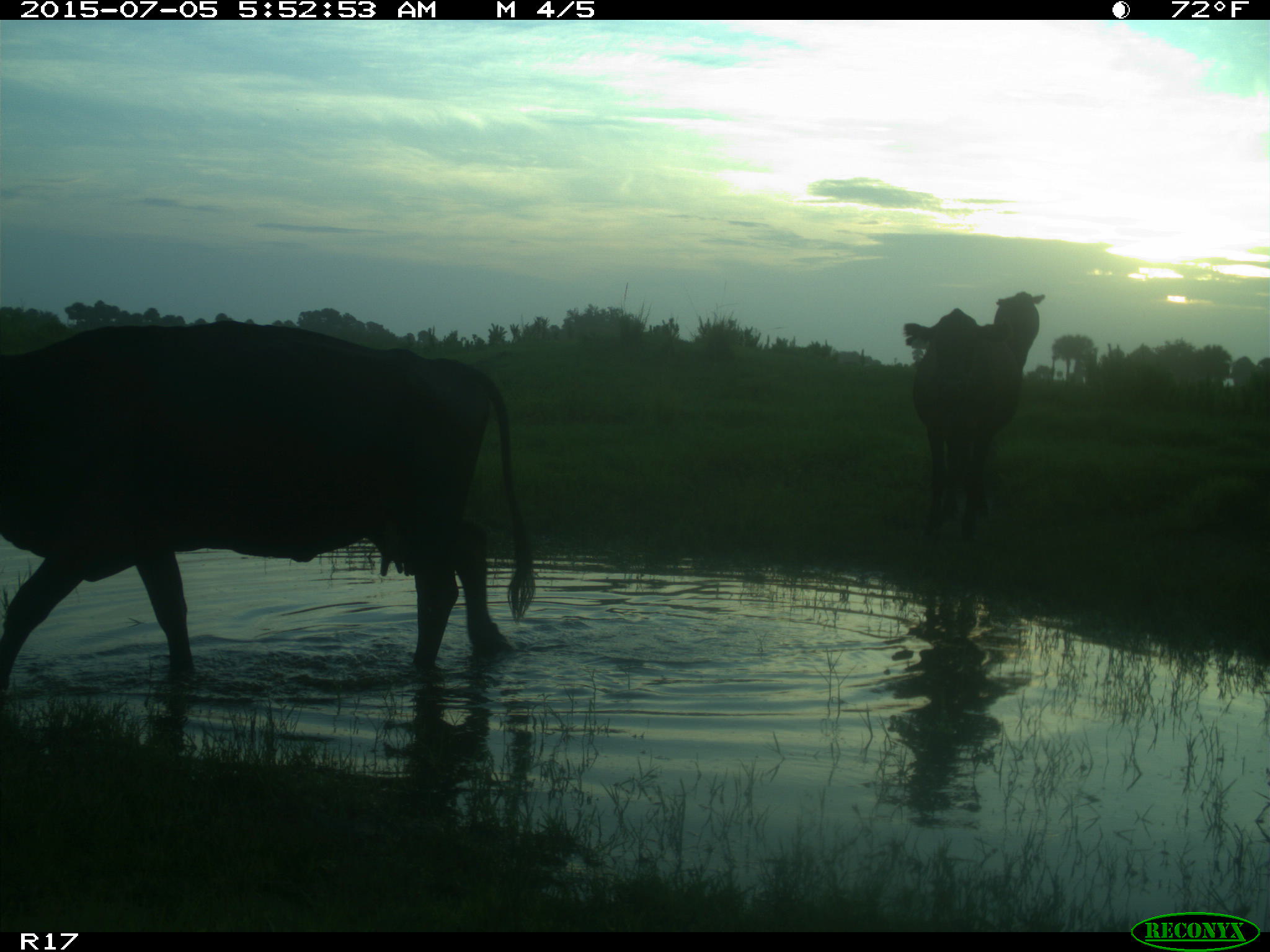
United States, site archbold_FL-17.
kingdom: Animalia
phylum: Chordata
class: Mammalia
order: Artiodactyla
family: Bovidae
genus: Bos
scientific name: Bos taurus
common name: domestic cow